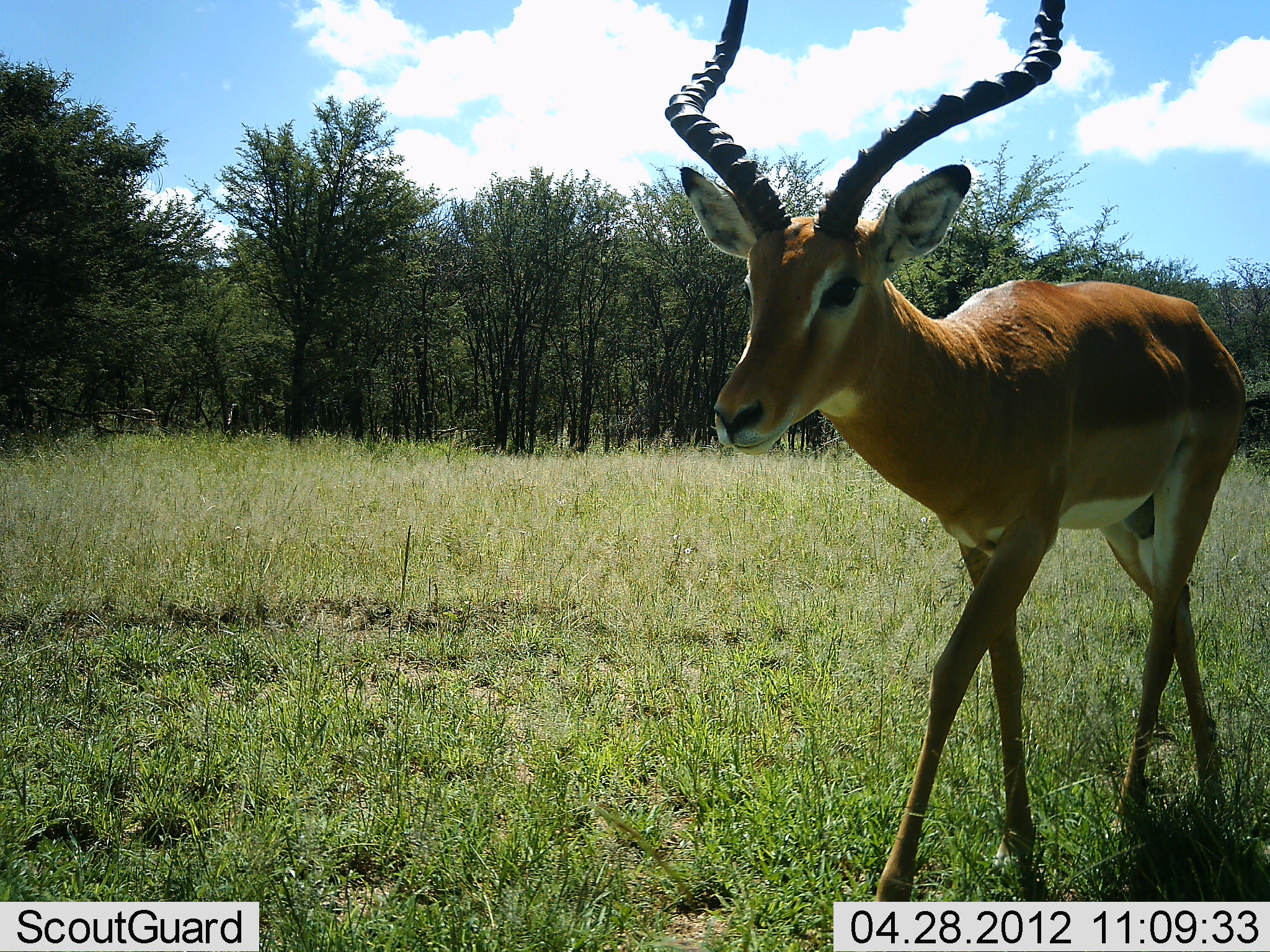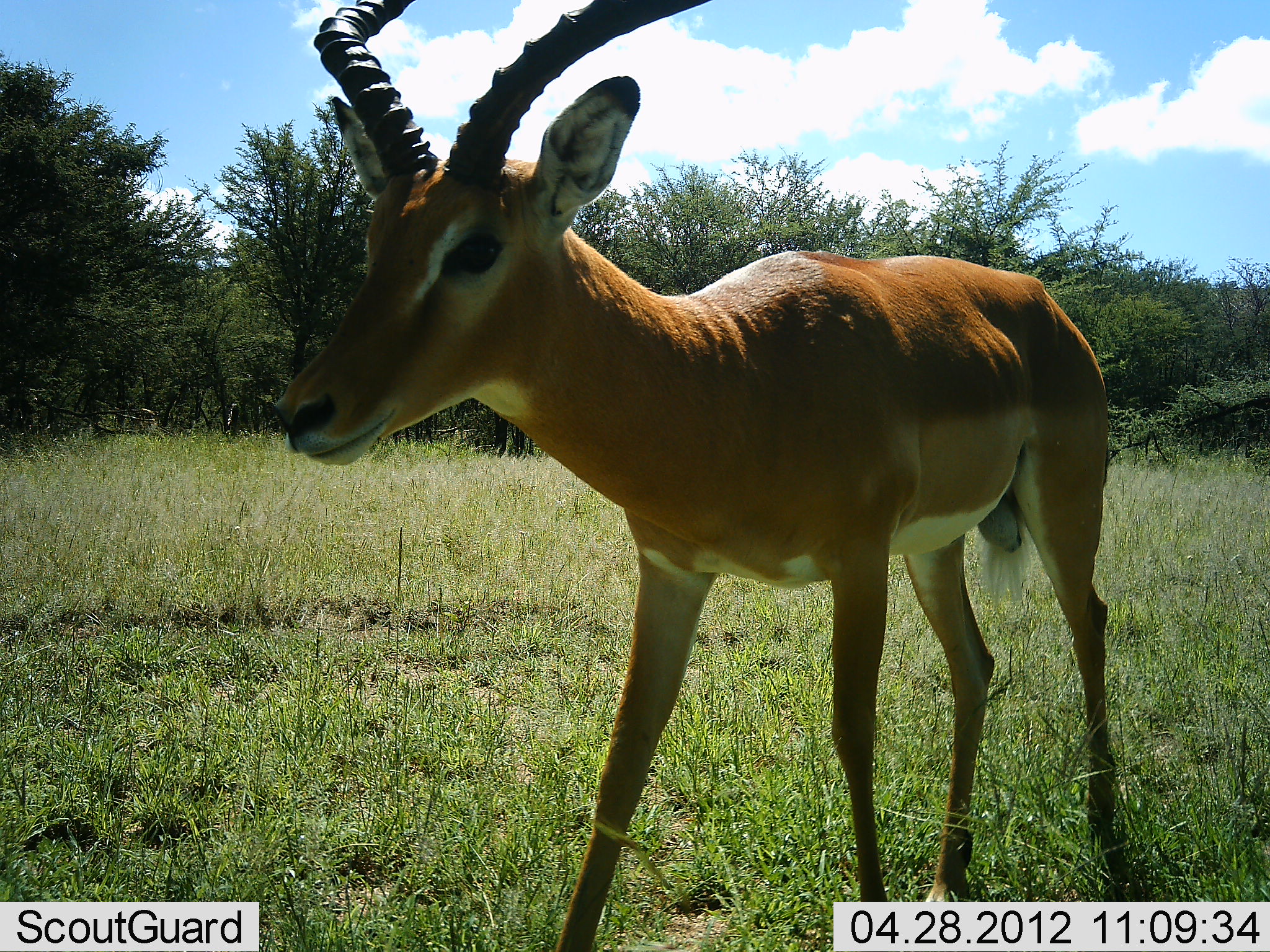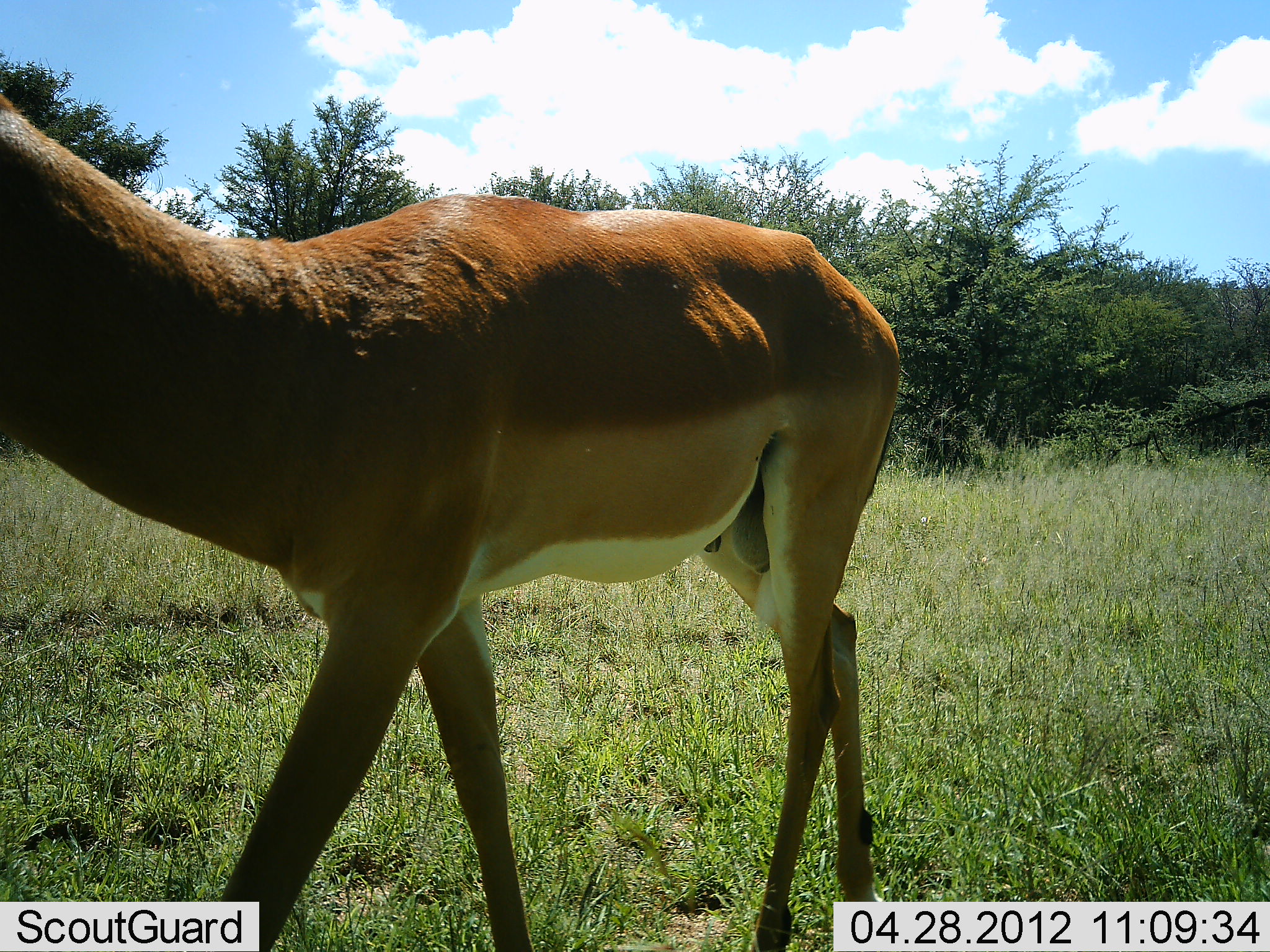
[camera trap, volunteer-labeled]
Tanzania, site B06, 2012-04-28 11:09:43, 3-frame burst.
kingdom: Animalia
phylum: Chordata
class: Mammalia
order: Artiodactyla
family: Bovidae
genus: Aepyceros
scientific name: Aepyceros melampus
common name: impala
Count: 1.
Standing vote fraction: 0%.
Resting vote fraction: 0%.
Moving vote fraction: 100%.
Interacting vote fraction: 0%.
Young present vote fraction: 0%.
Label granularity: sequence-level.